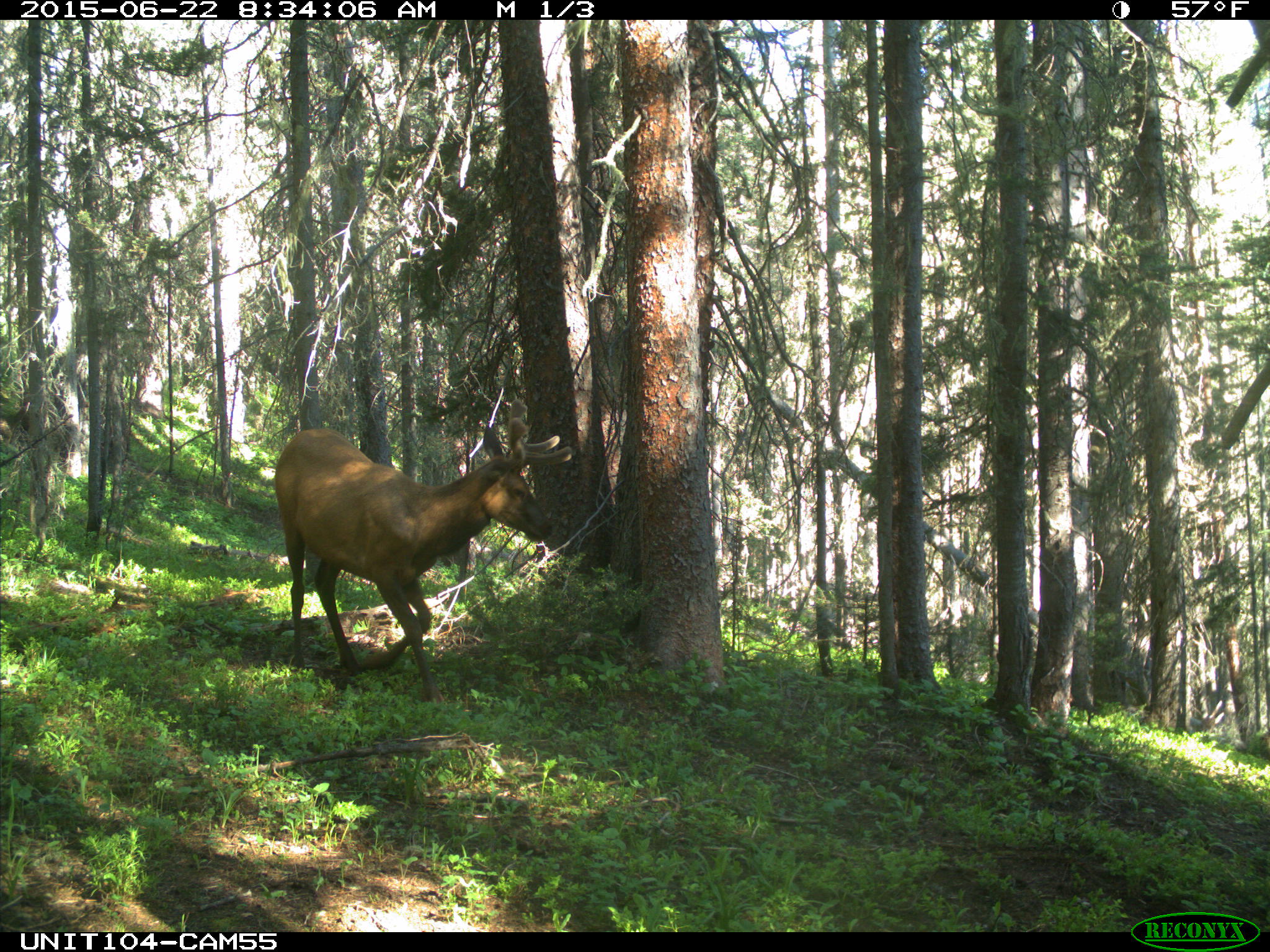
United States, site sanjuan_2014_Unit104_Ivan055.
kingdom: Animalia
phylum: Chordata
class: Mammalia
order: Artiodactyla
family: Cervidae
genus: Cervus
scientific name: Cervus elaphus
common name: red deer